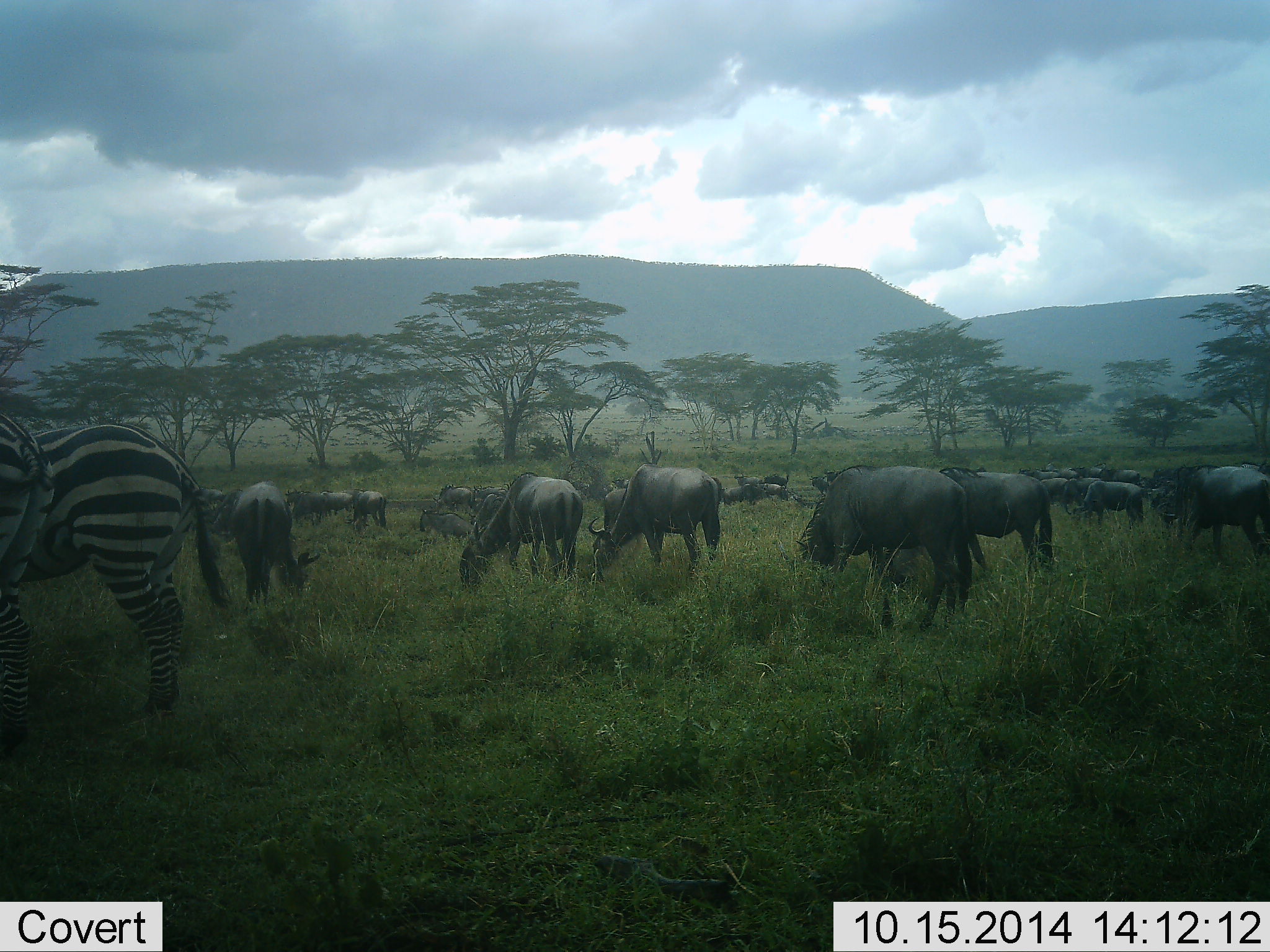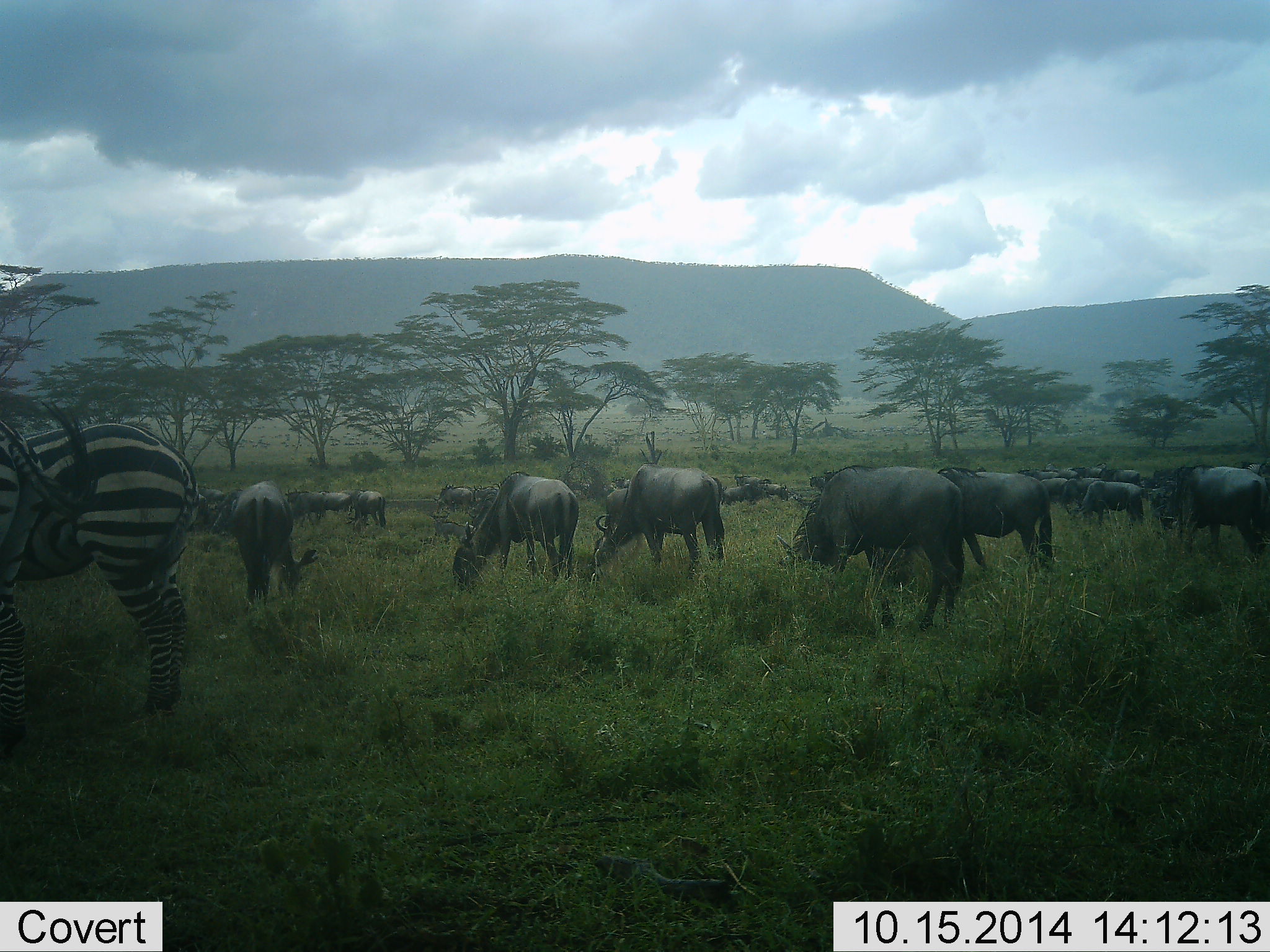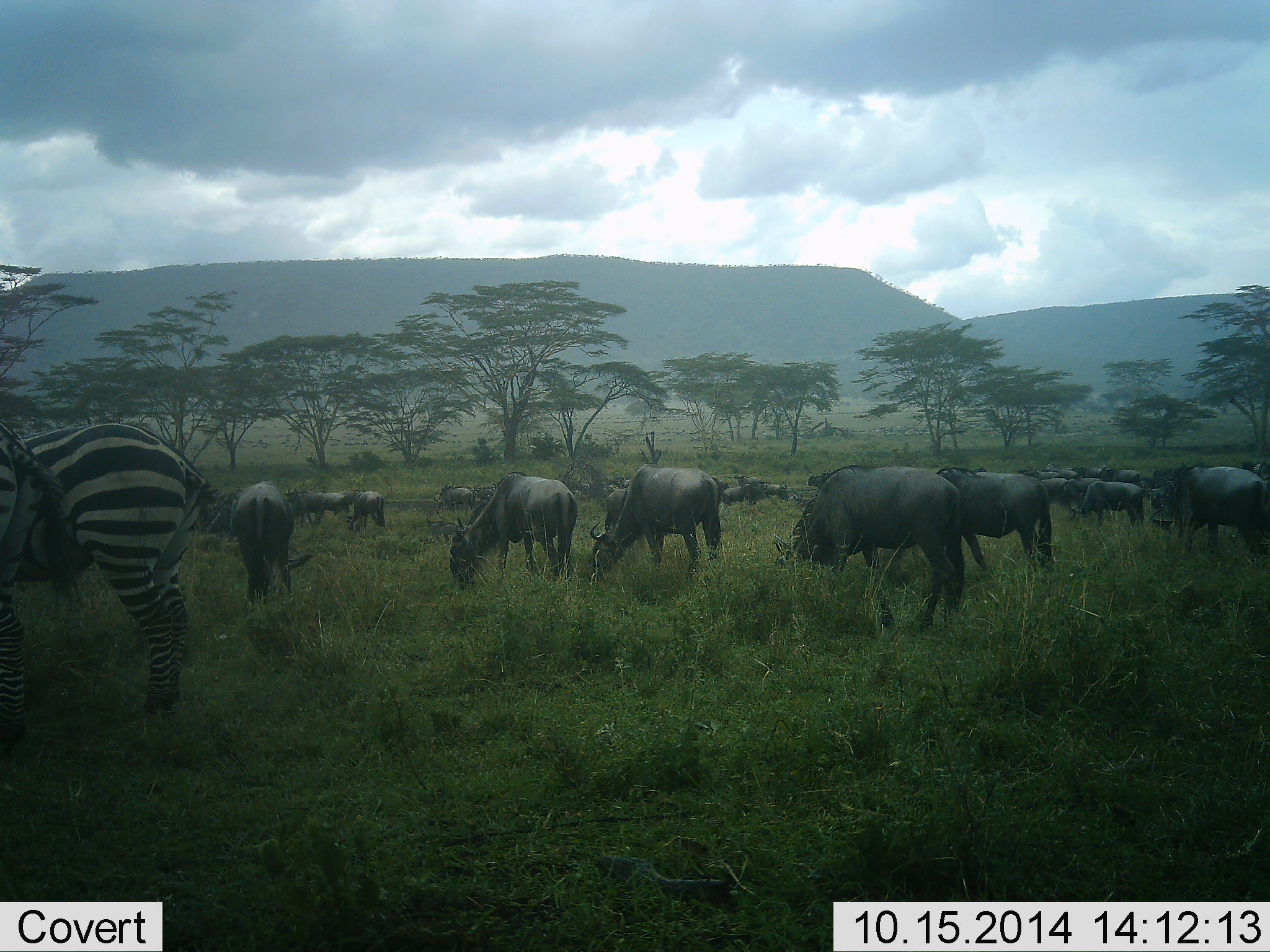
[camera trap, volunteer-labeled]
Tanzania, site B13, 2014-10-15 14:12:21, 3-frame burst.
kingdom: Animalia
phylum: Chordata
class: Mammalia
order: Artiodactyla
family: Bovidae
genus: Connochaetes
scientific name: Connochaetes taurinus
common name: blue wildebeest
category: wildebeest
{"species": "wildebeest (blue wildebeest) (Connochaetes taurinus)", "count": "11-50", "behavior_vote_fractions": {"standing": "60%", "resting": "10%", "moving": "20%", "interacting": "10%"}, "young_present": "0%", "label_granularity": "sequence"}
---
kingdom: Animalia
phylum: Chordata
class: Mammalia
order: Perissodactyla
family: Equidae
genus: Equus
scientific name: Equus quagga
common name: plains zebra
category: zebra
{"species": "zebra (plains zebra) (Equus quagga)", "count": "2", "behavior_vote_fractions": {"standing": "80%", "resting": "0%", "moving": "0%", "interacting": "0%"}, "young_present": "0%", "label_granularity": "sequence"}